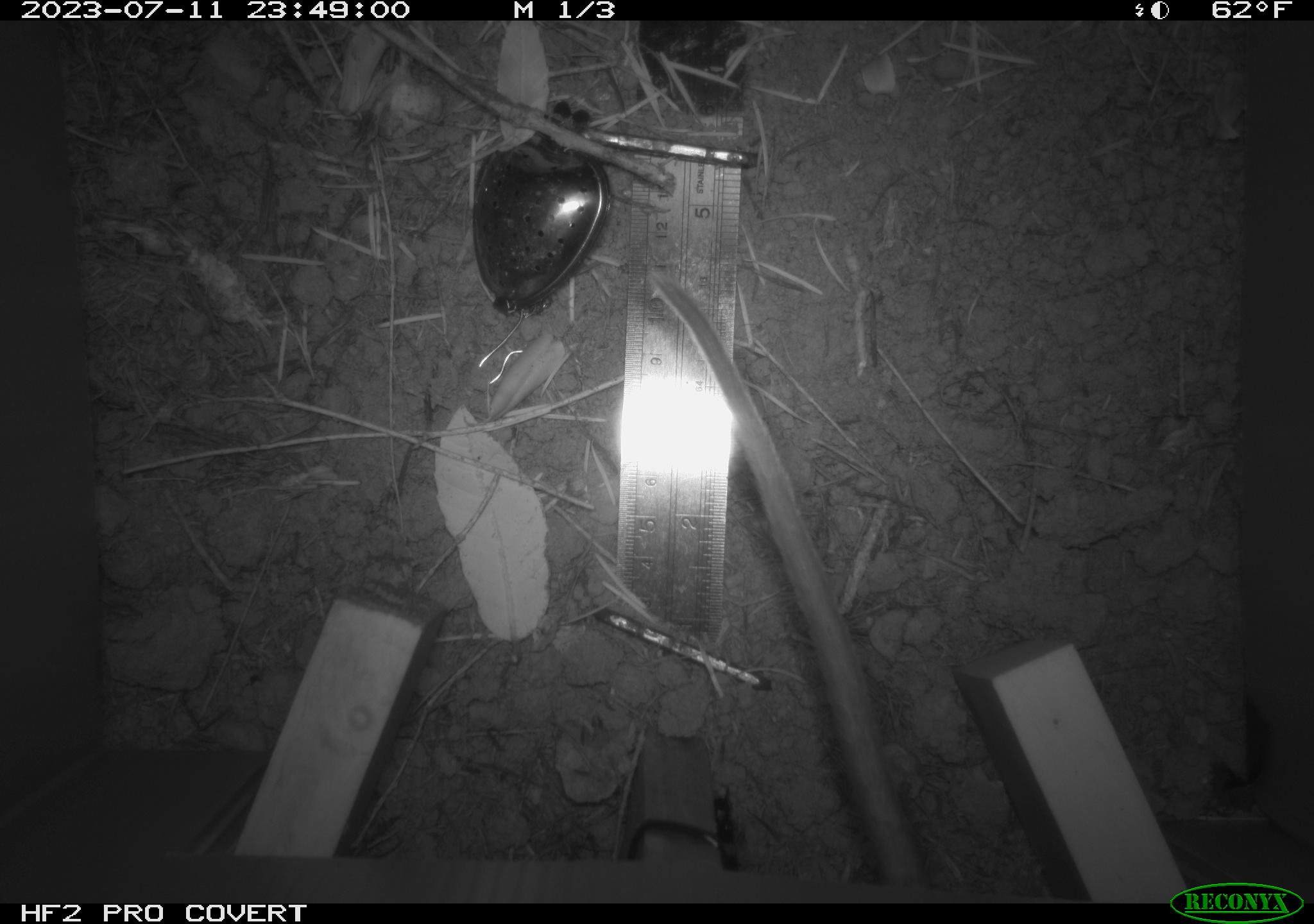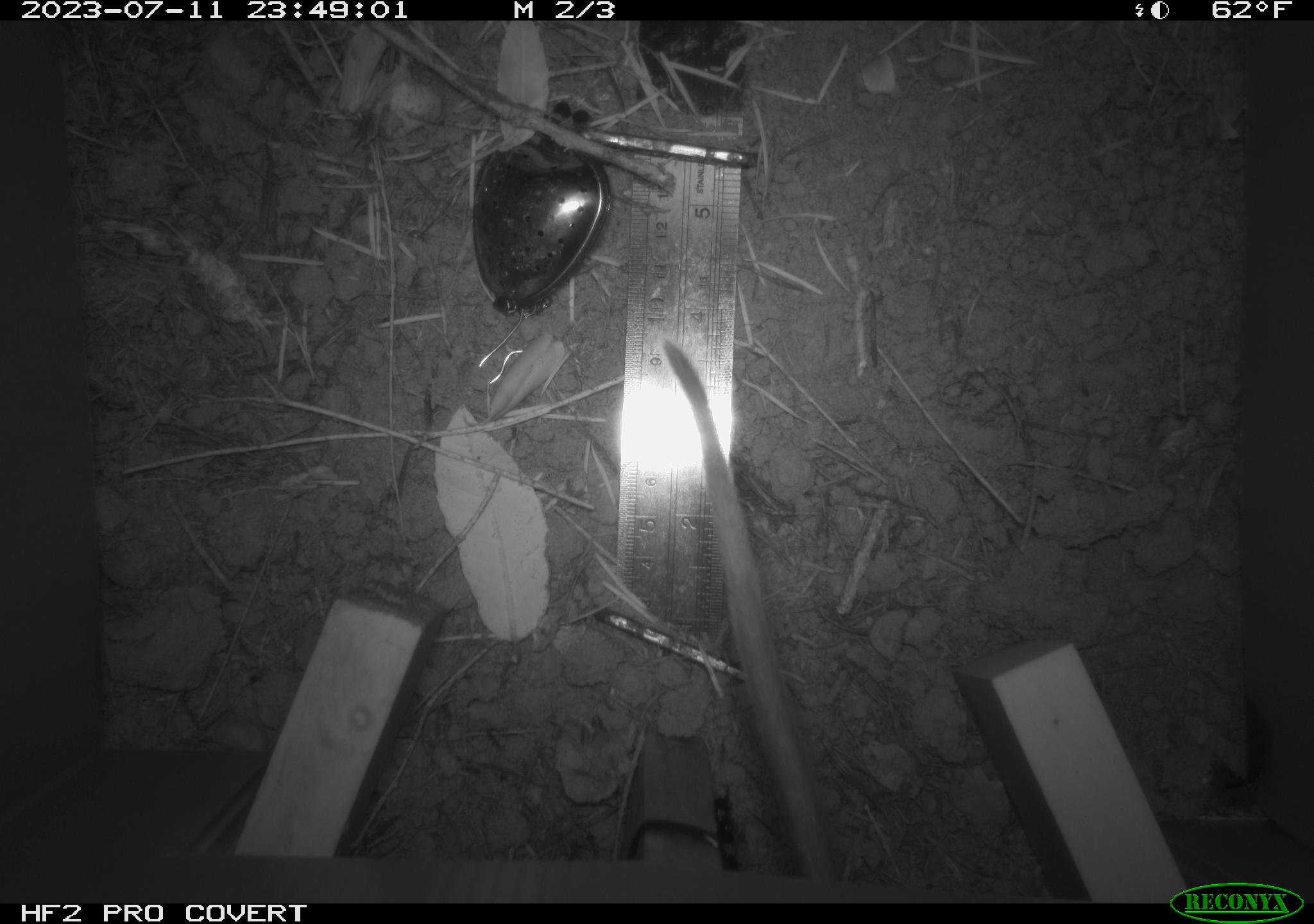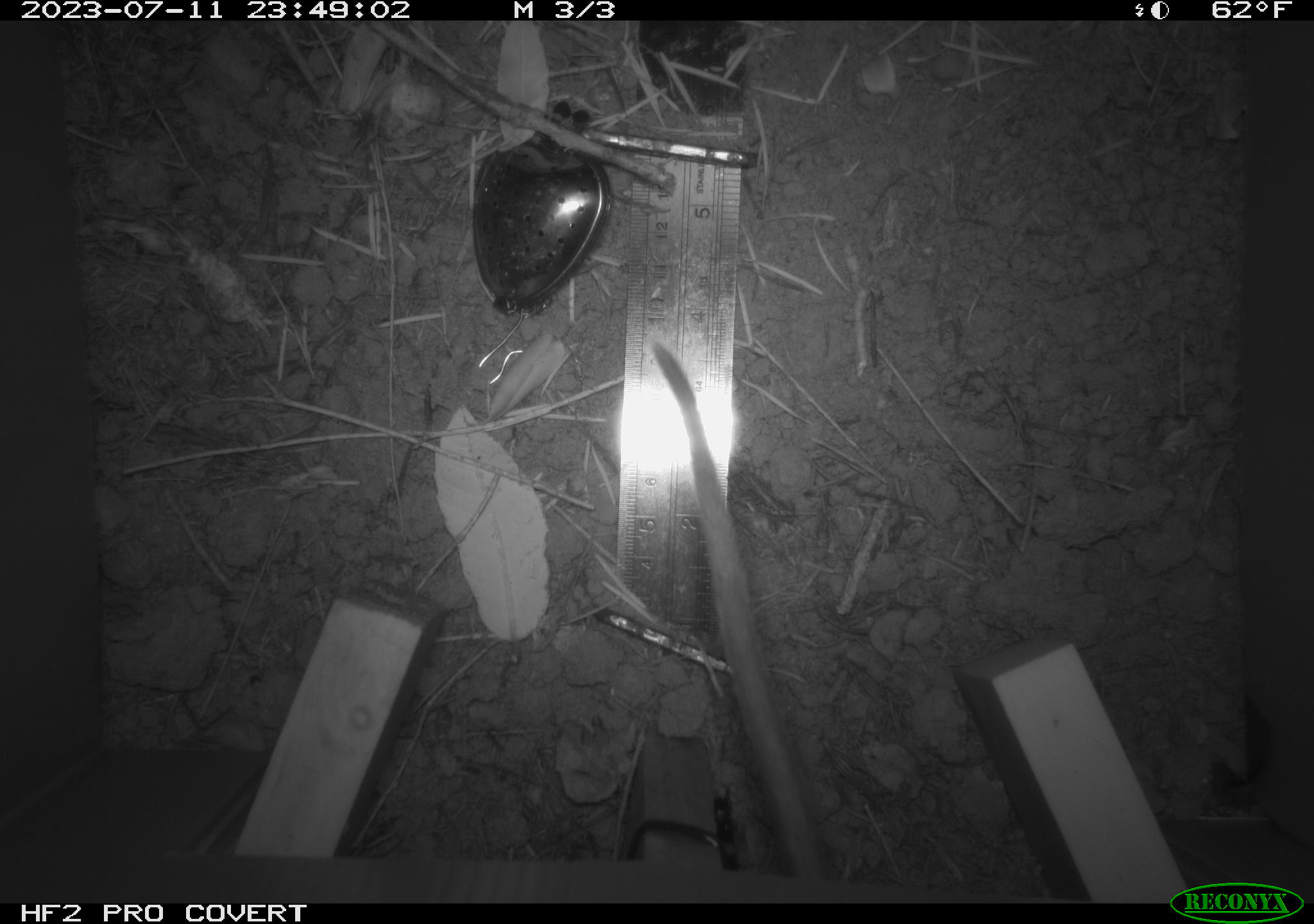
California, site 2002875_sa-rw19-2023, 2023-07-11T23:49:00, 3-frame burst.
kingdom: Animalia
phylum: Chordata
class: Mammalia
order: Rodentia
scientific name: Rodentia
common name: mouse species